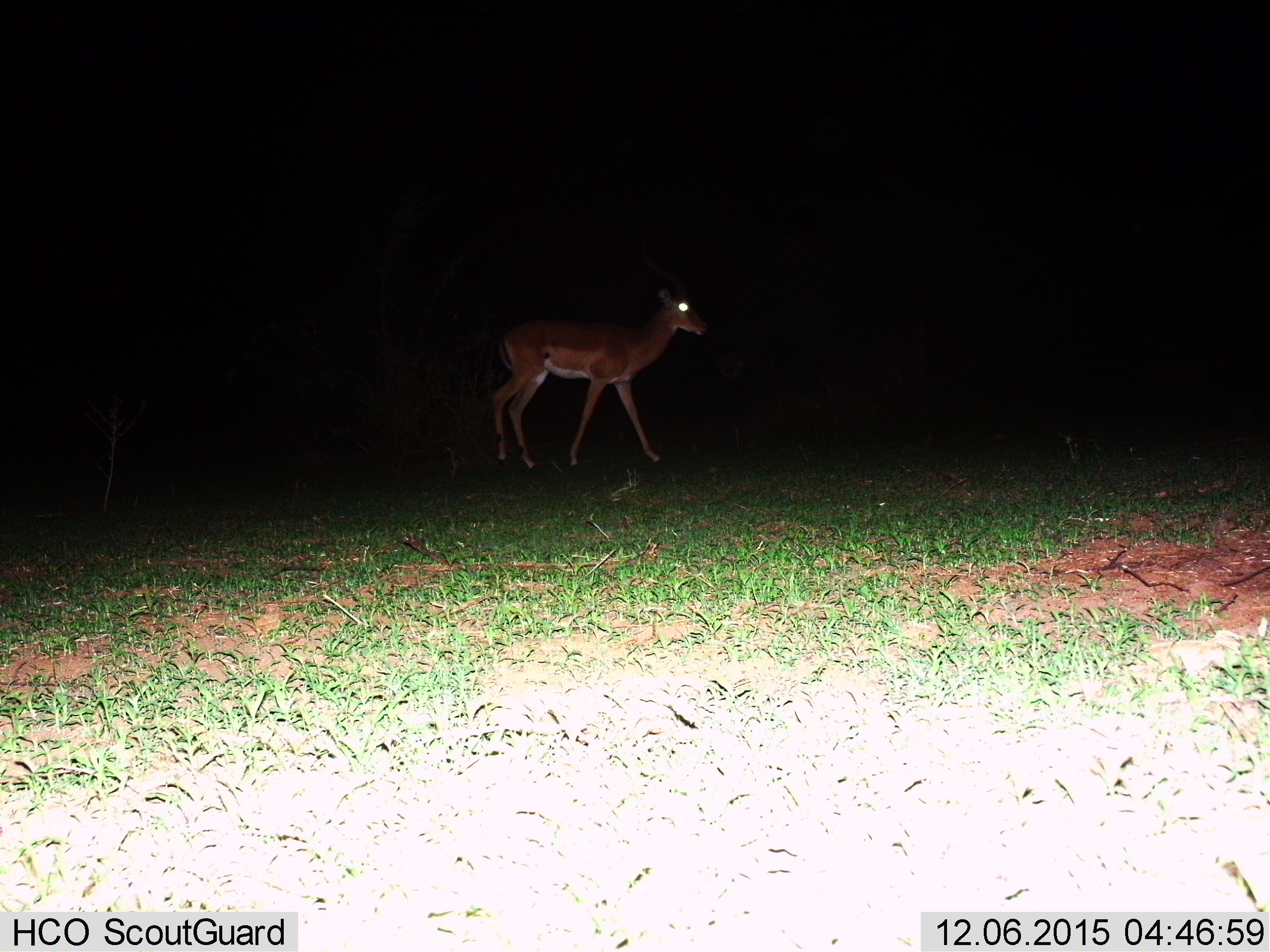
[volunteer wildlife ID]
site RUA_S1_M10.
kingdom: Animalia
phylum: Chordata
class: Mammalia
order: Artiodactyla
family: Bovidae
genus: Aepyceros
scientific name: Aepyceros melampus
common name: impala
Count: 1.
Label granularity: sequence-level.